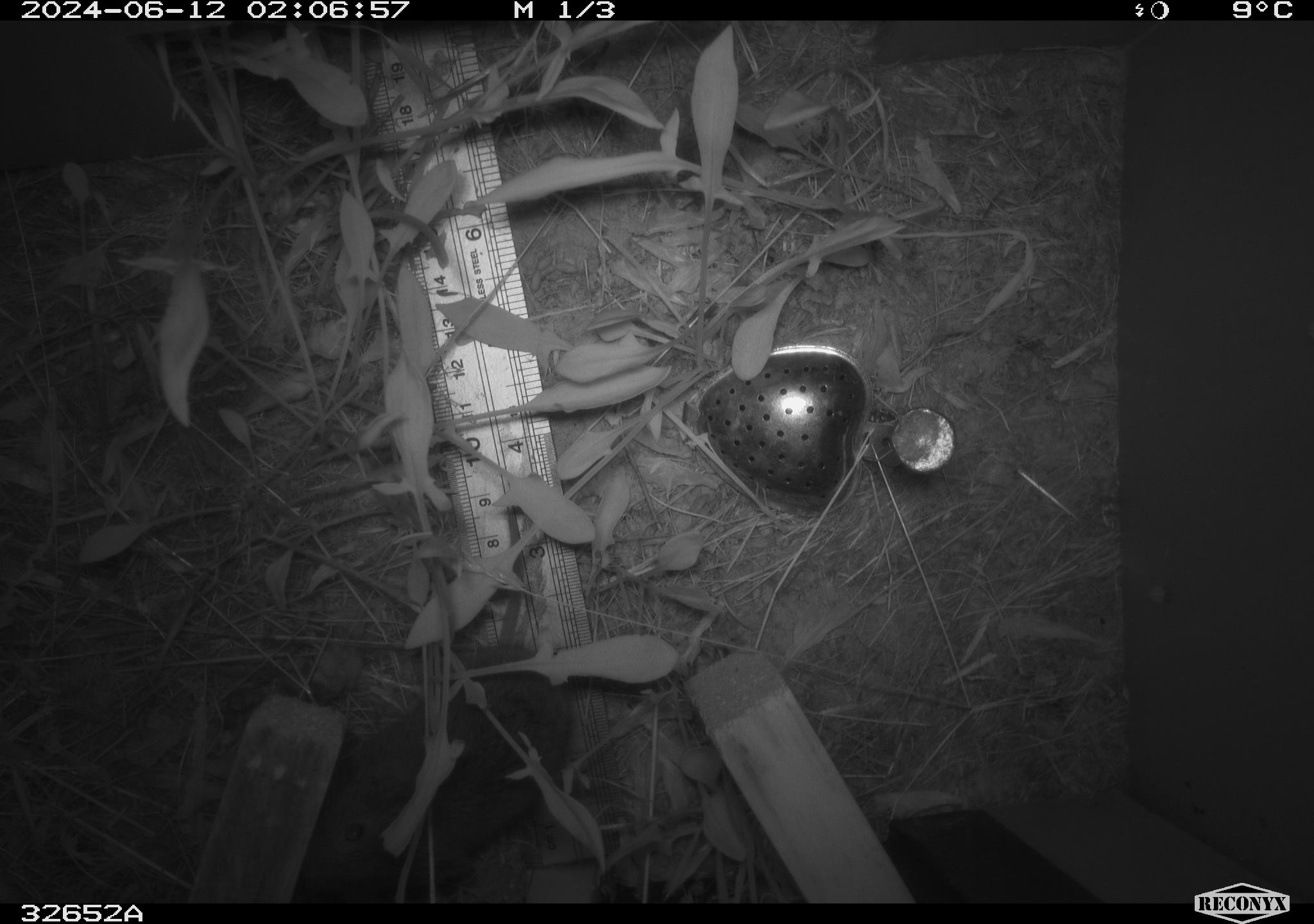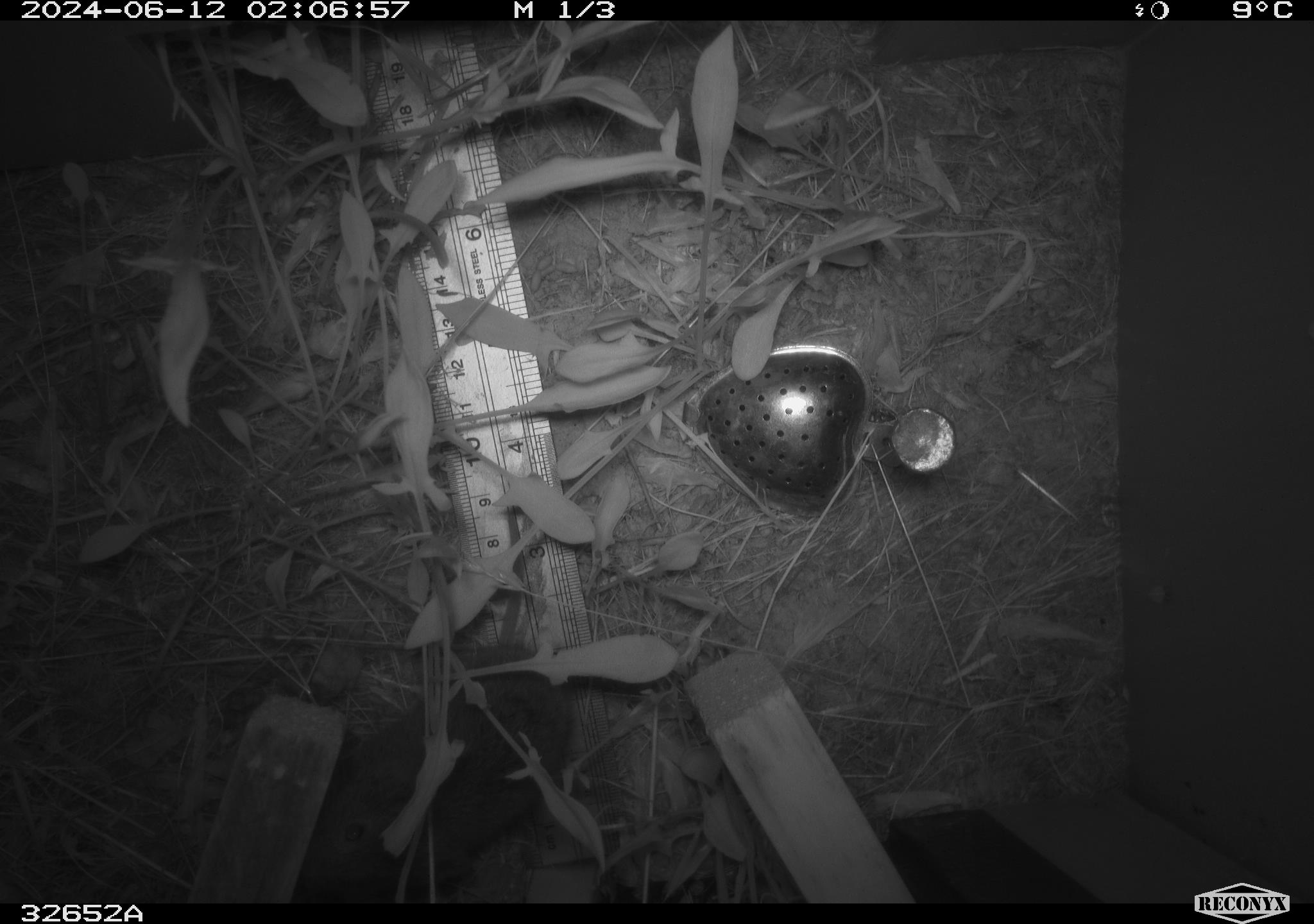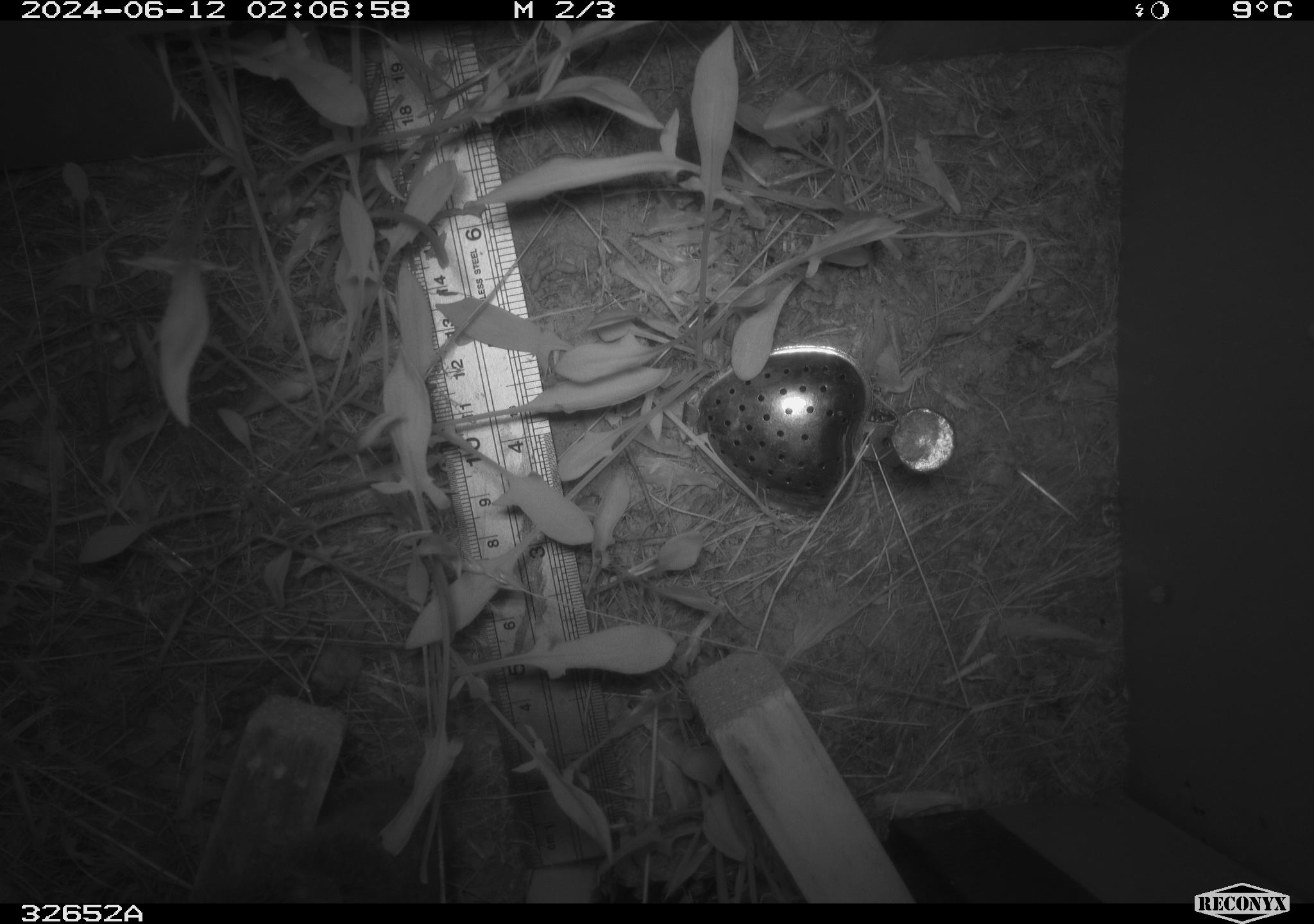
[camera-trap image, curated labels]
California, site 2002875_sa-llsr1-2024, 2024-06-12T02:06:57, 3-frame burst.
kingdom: Animalia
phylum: Chordata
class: Mammalia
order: Rodentia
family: Cricetidae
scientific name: Arvicolinae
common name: voles, lemmings, and muskrats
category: arvicolinae subfamily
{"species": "arvicolinae subfamily (voles, lemmings, and muskrats) (Arvicolinae)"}